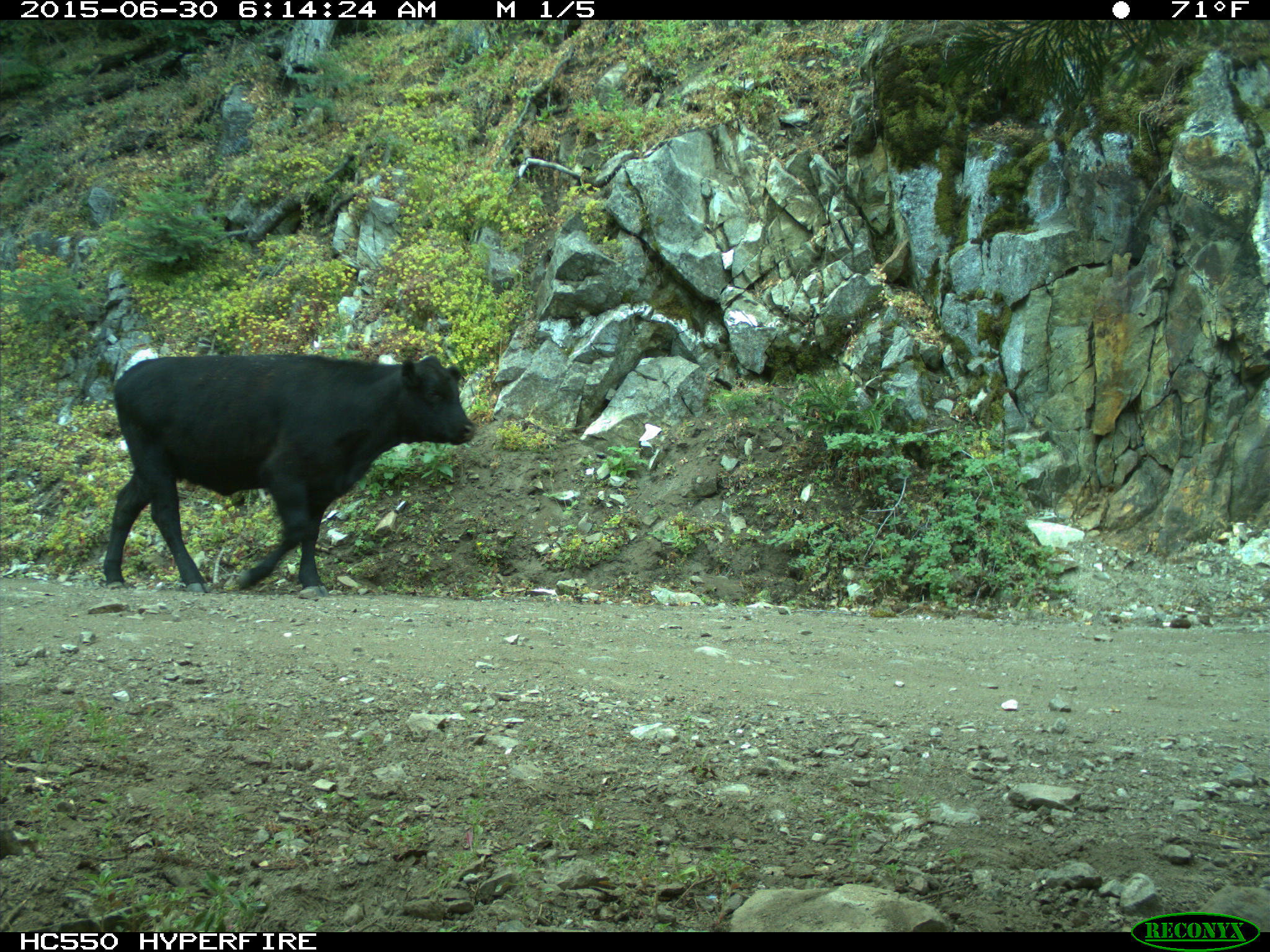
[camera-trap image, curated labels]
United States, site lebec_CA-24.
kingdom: Animalia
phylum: Chordata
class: Mammalia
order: Artiodactyla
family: Bovidae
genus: Bos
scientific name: Bos taurus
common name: domestic cow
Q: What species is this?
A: Bos taurus (domestic cow).